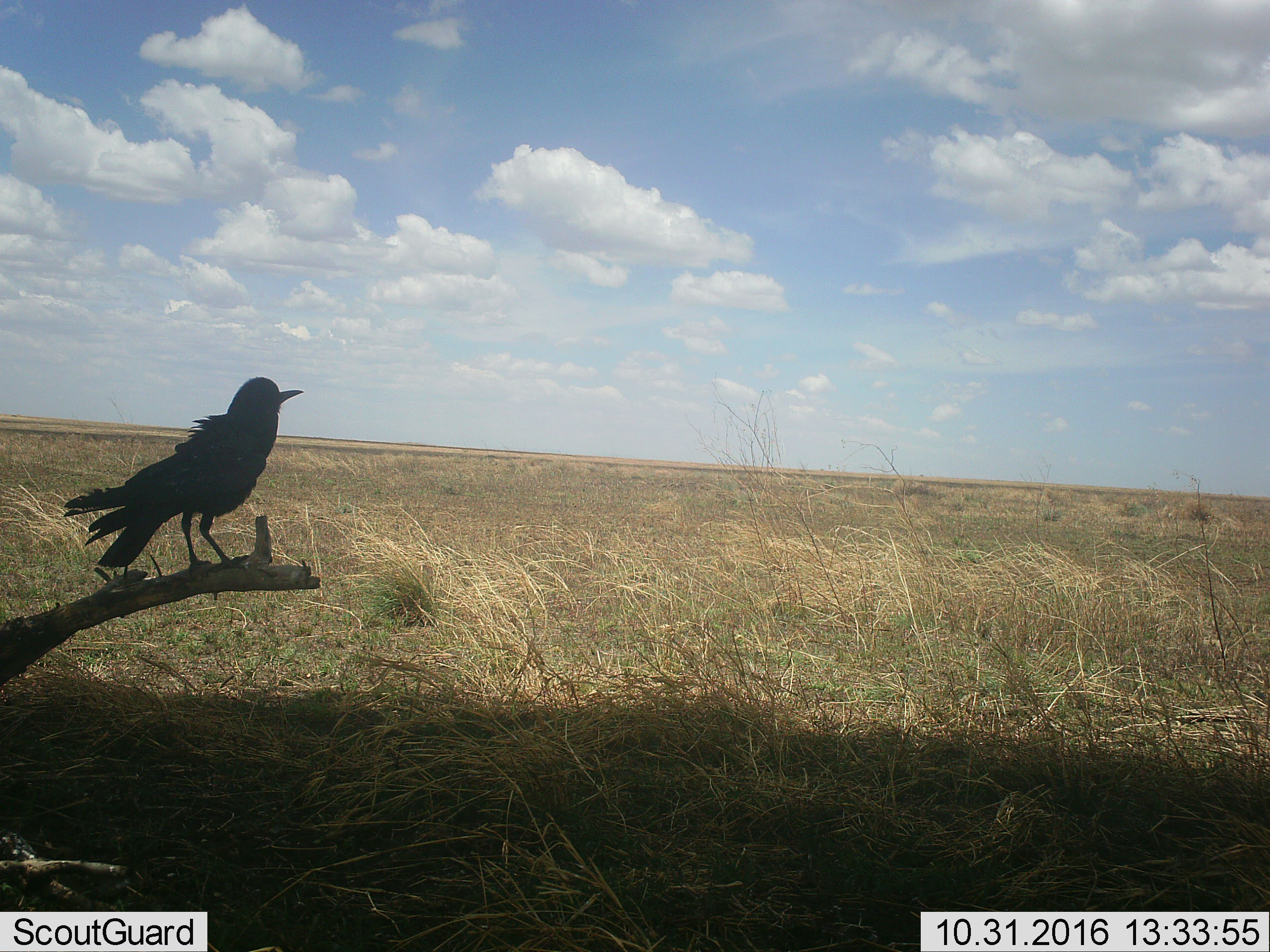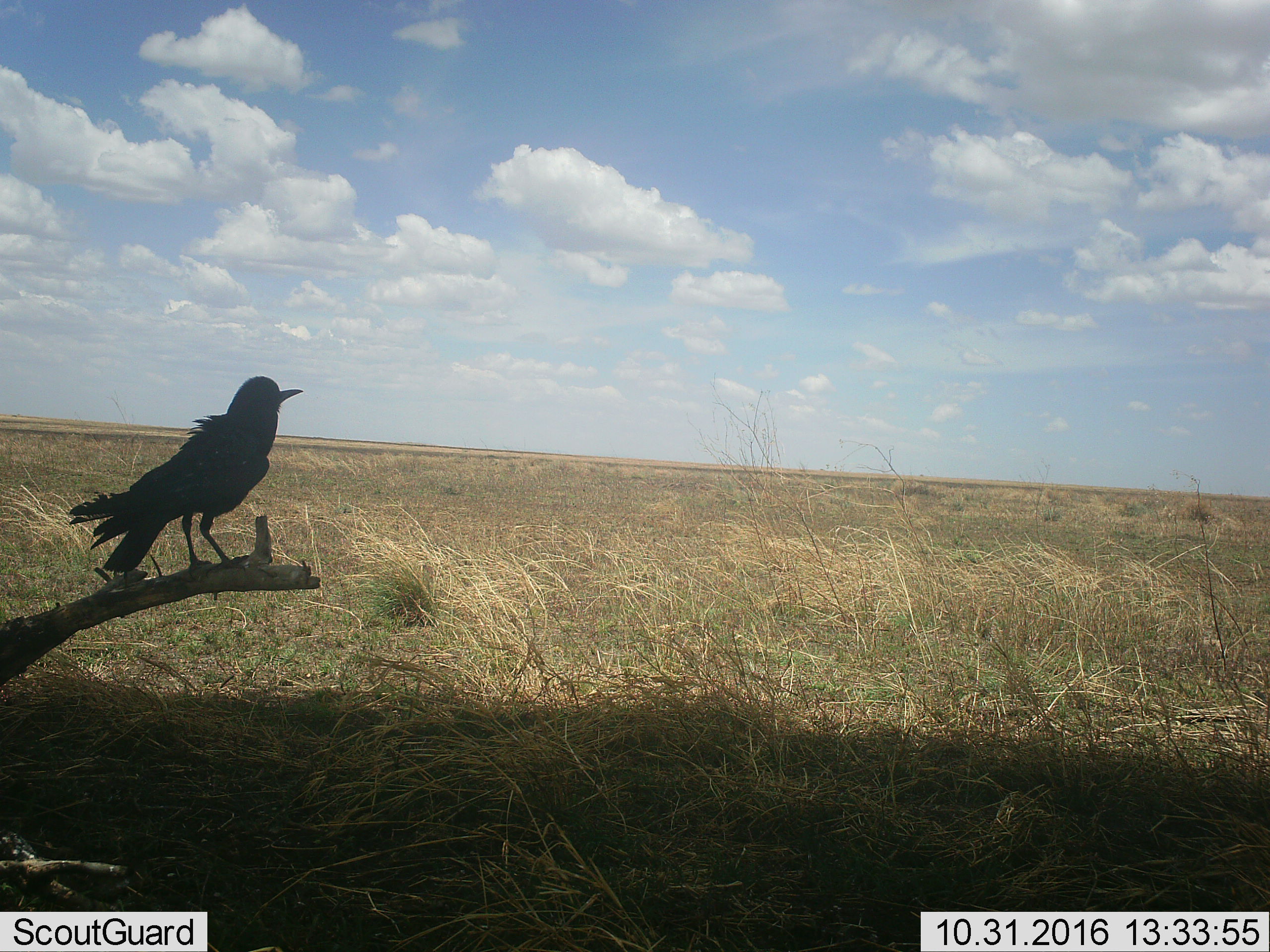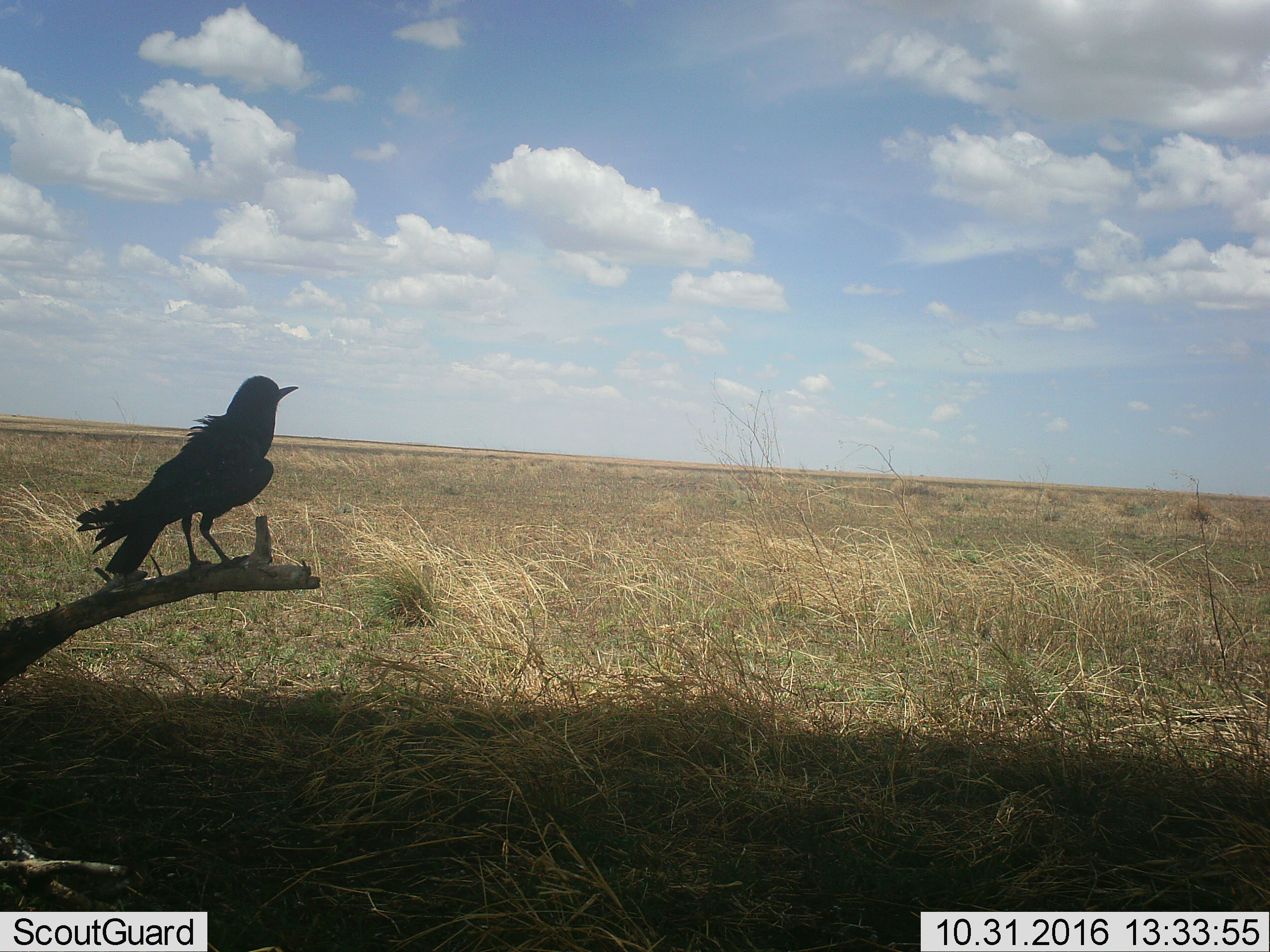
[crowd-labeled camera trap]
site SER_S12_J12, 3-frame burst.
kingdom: Animalia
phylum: Chordata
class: Aves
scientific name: Aves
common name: bird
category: birdother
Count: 1.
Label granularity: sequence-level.